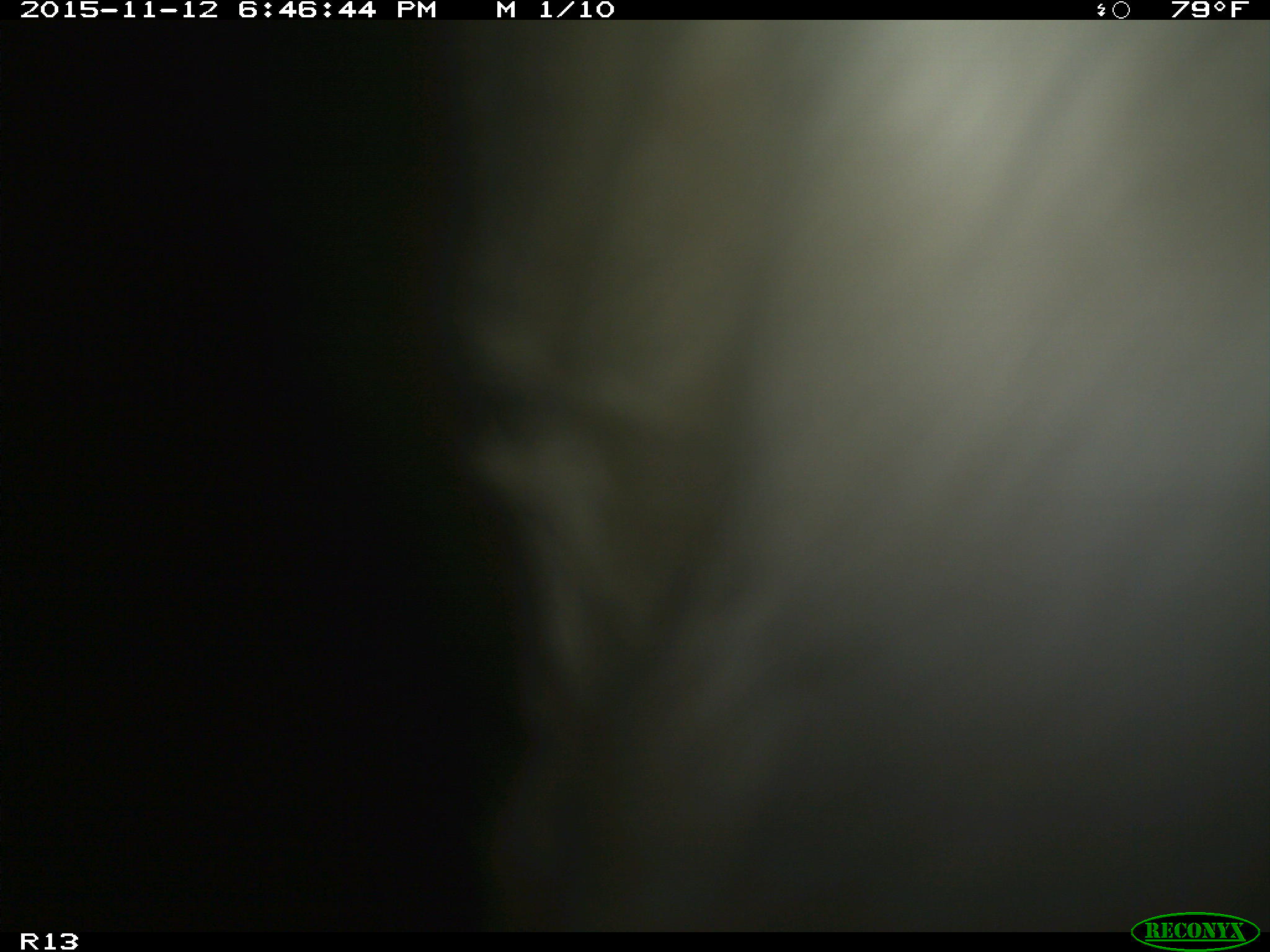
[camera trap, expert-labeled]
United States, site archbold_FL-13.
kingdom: Animalia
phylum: Chordata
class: Mammalia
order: Artiodactyla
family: Bovidae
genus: Bos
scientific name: Bos taurus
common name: domestic cow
Bos taurus (domestic cow).